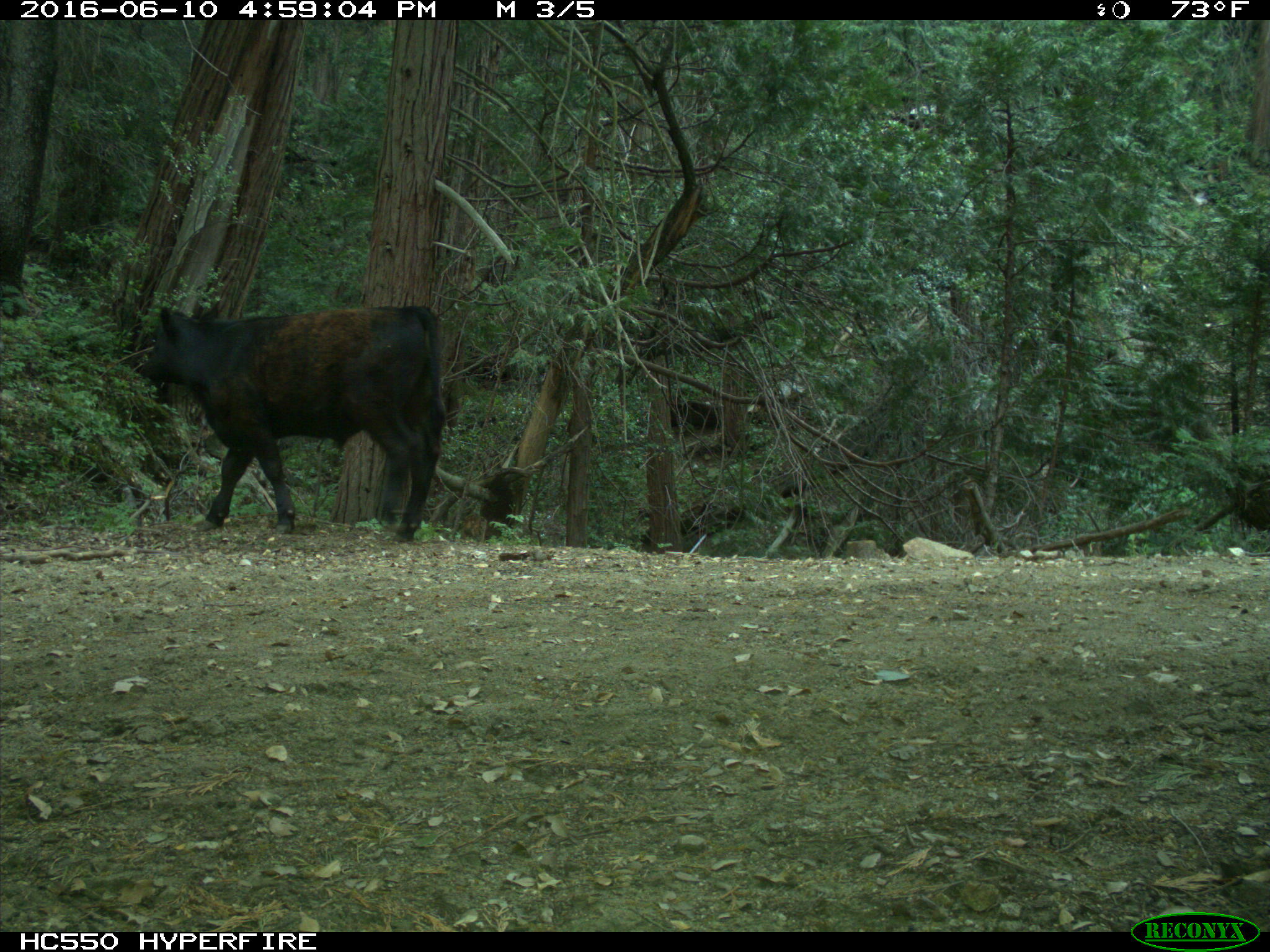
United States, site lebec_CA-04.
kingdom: Animalia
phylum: Chordata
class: Mammalia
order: Artiodactyla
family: Bovidae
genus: Bos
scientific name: Bos taurus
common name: domestic cow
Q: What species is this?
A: Bos taurus (domestic cow).